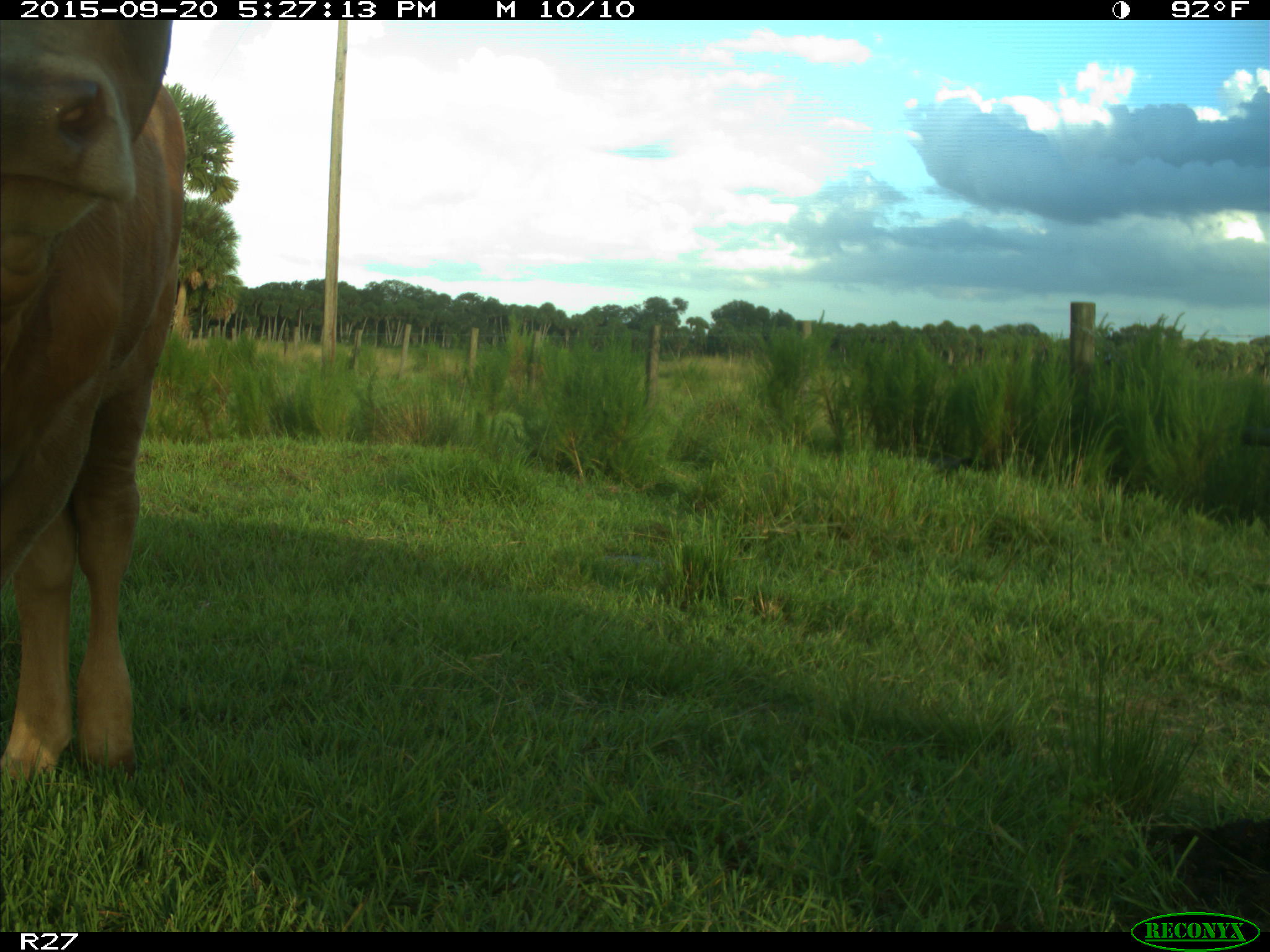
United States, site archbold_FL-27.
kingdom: Animalia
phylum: Chordata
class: Mammalia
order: Artiodactyla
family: Bovidae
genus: Bos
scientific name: Bos taurus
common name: domestic cow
Bos taurus (domestic cow).